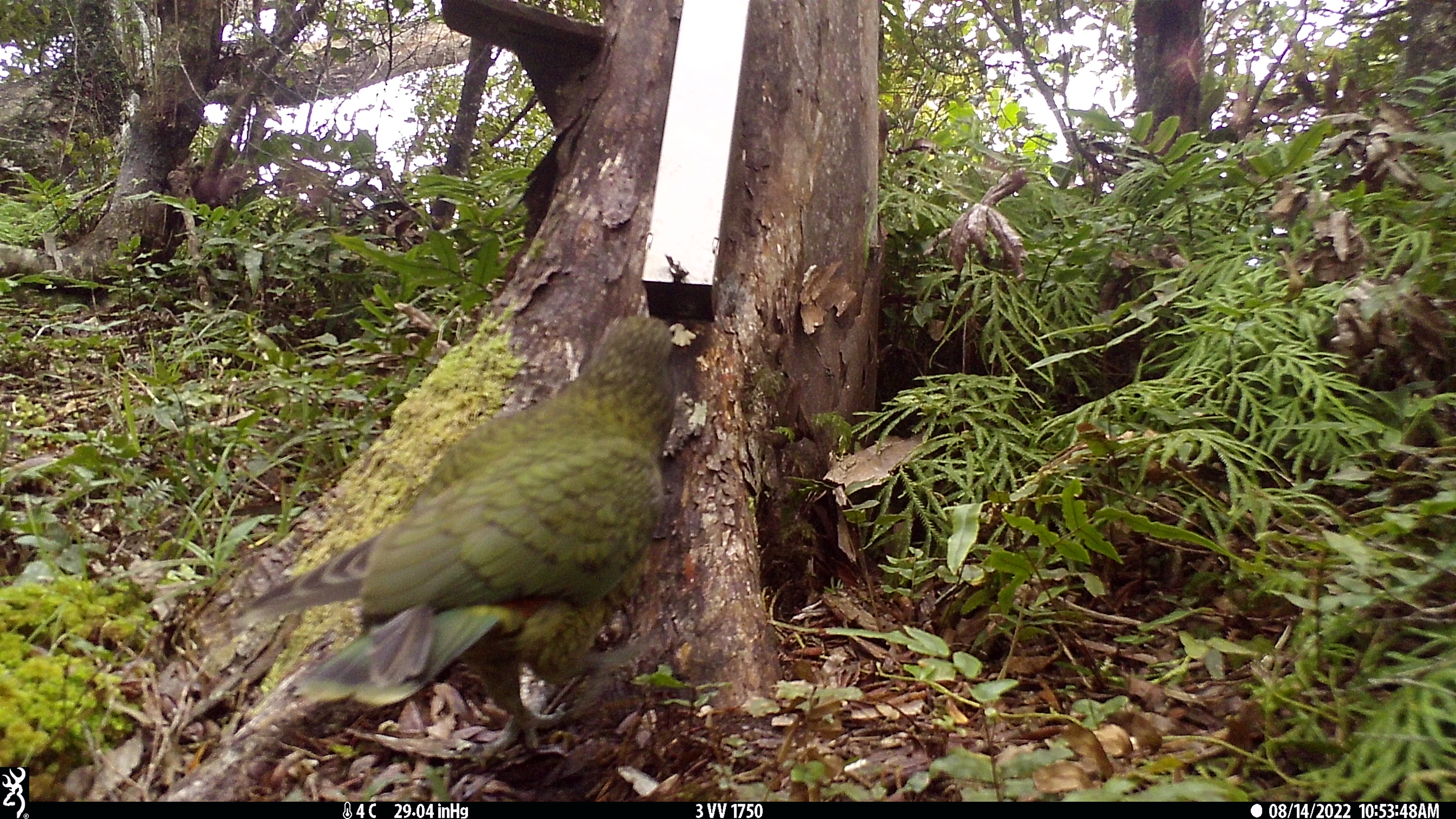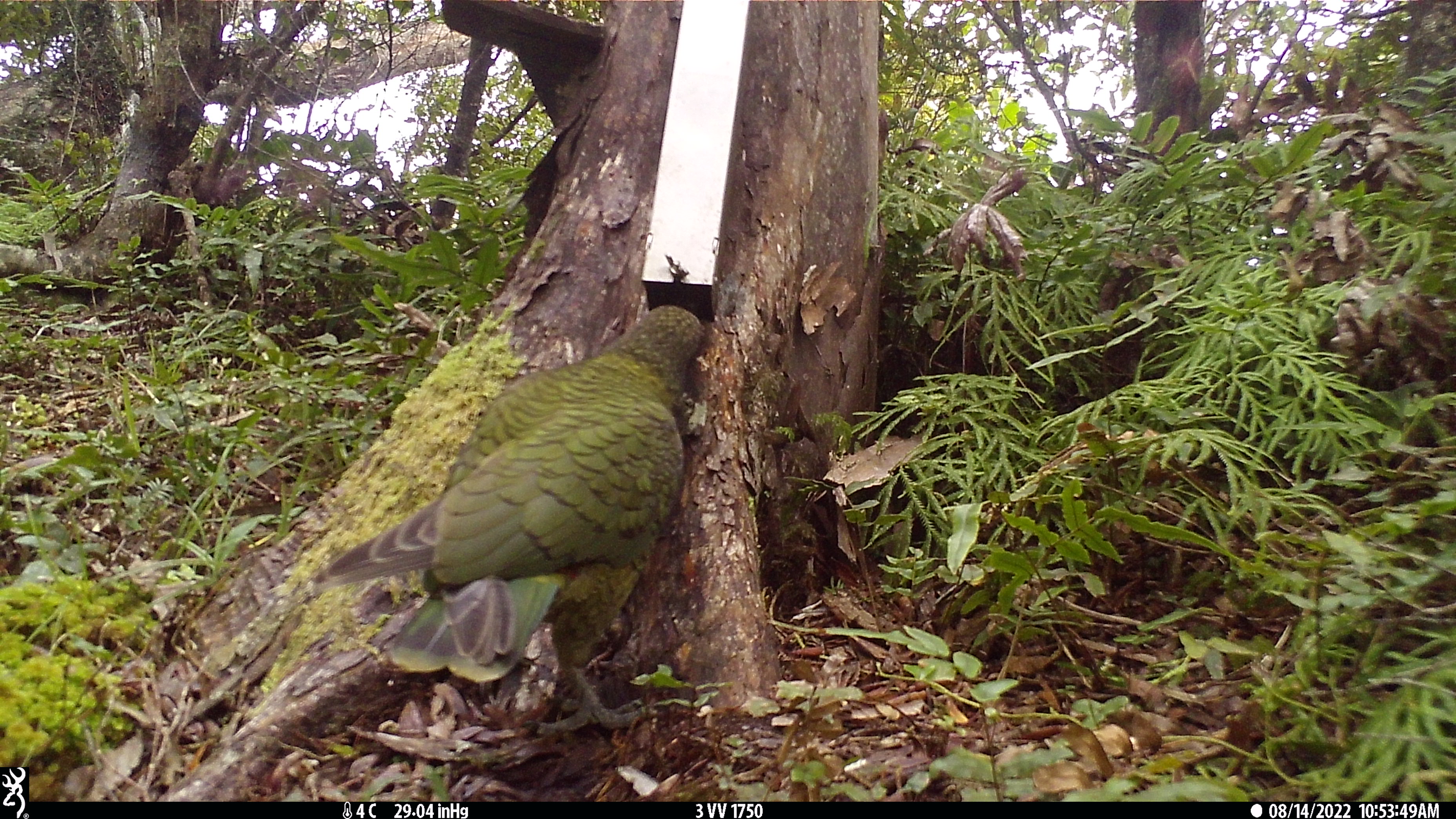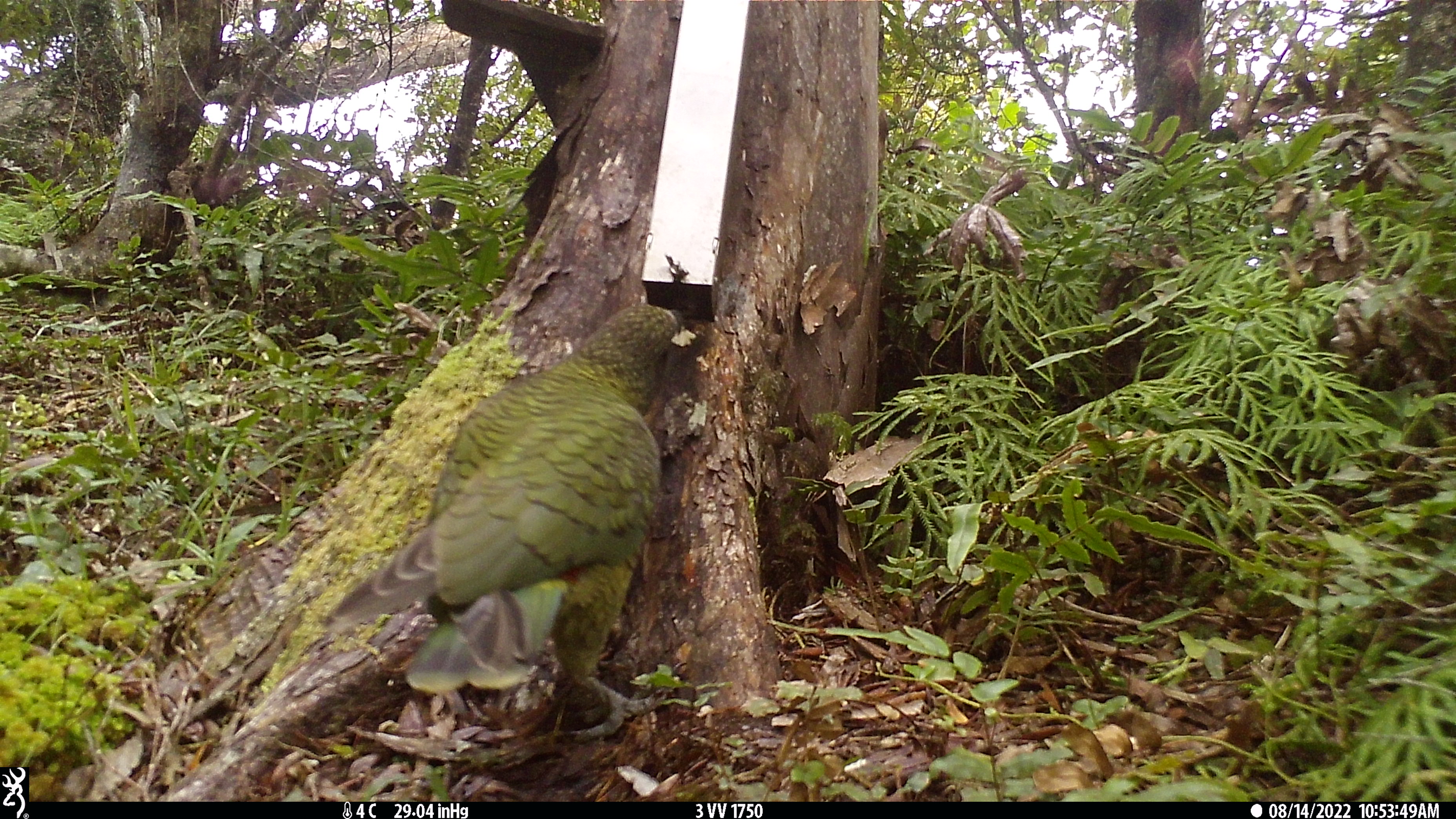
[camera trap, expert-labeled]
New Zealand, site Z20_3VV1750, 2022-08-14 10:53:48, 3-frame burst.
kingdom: Animalia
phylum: Chordata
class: Aves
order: Psittaciformes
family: Strigopidae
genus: Nestor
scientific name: Nestor notabilis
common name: kea